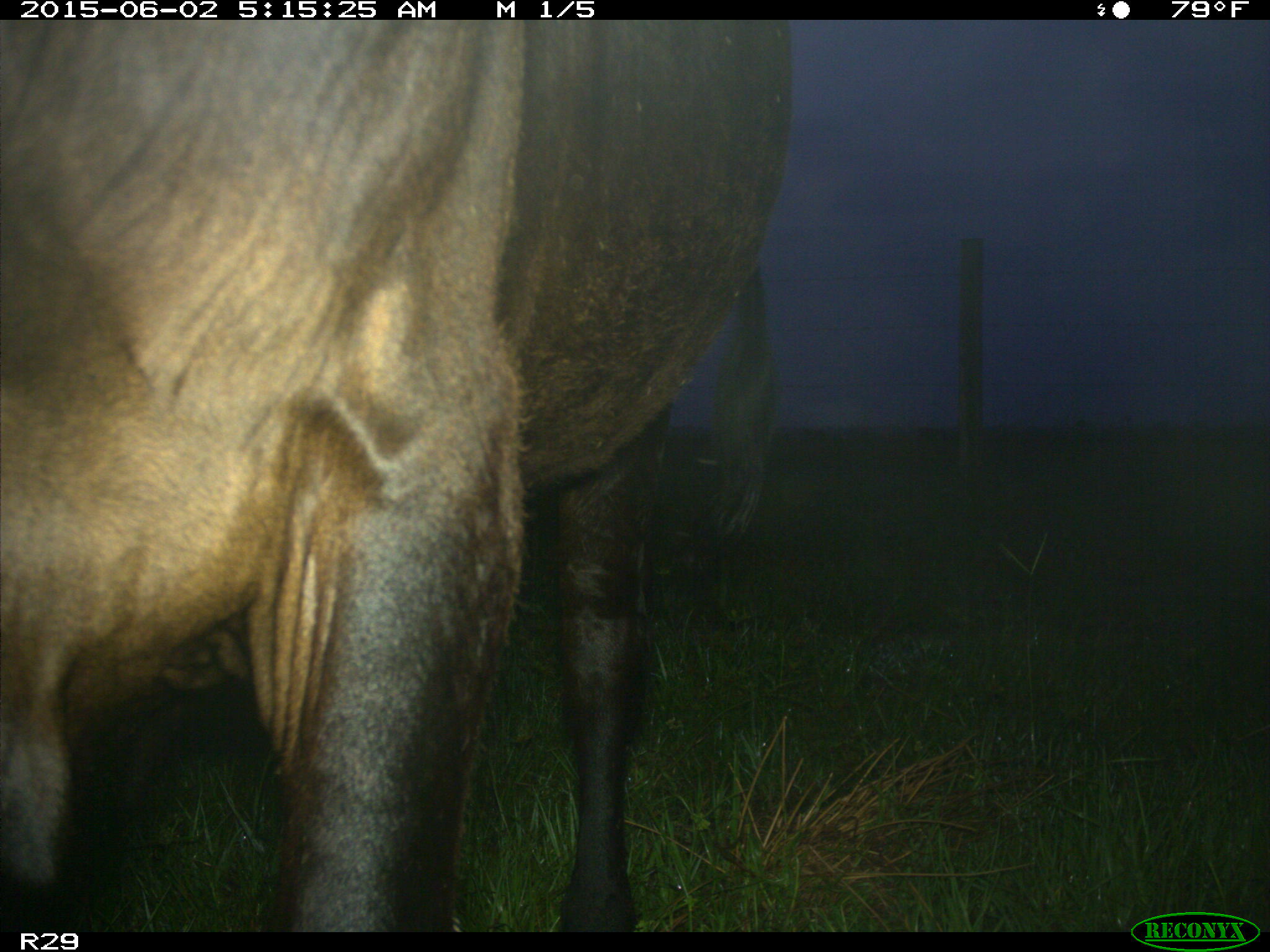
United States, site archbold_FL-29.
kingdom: Animalia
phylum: Chordata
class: Mammalia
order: Artiodactyla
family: Bovidae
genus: Bos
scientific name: Bos taurus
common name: domestic cow